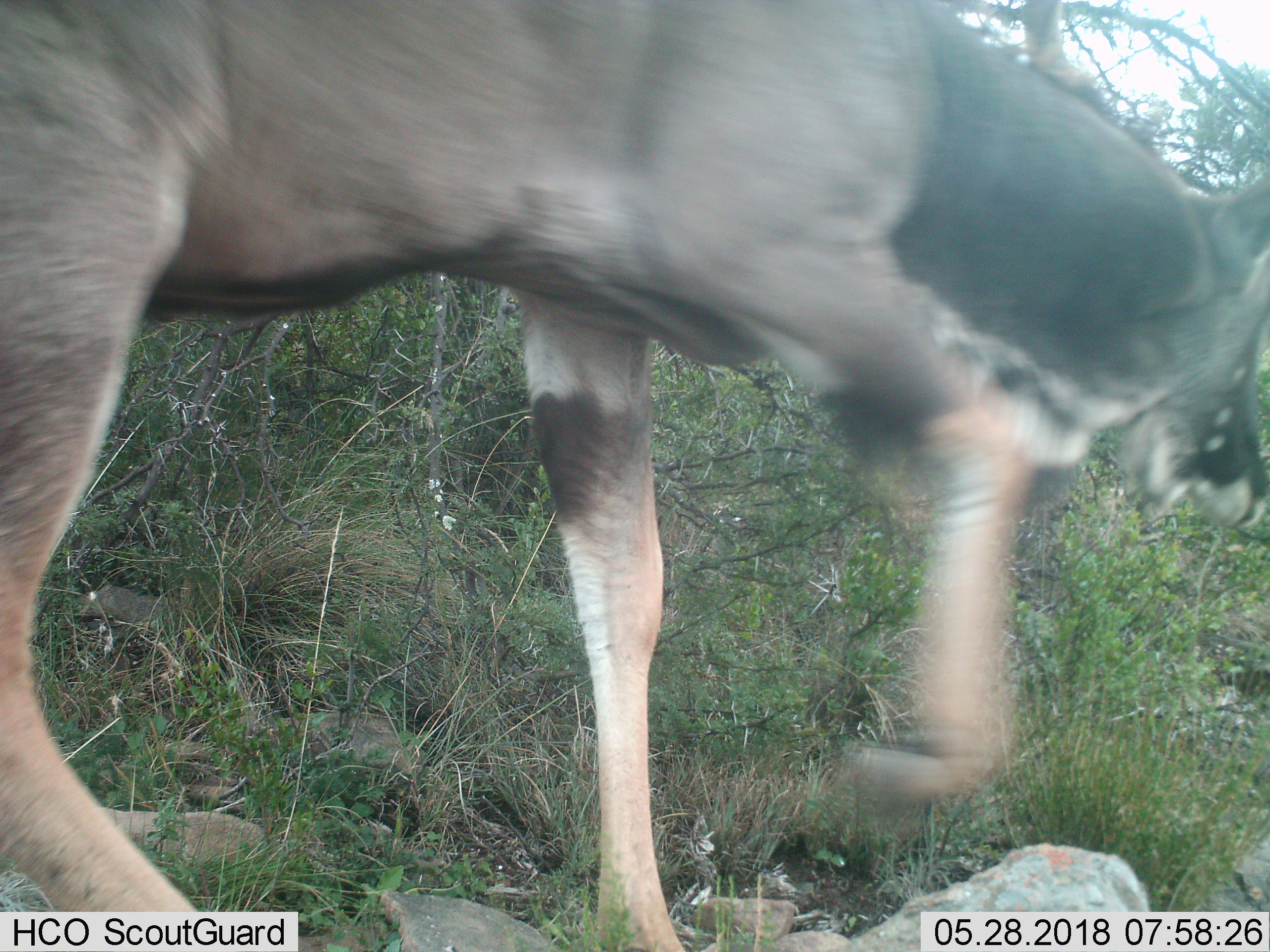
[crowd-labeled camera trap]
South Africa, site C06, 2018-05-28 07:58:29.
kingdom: Animalia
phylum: Chordata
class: Mammalia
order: Carnivora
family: Canidae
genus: Lupulella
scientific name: Lupulella mesomelas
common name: black-backed jackal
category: jackalblackbacked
Jackalblackbacked (black-backed jackal) (Lupulella mesomelas), count 1. Behavior (volunteer vote fractions): standing 0%, resting 0%, moving 100%, interacting 0%. Young present (vote fraction): 0%. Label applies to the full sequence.